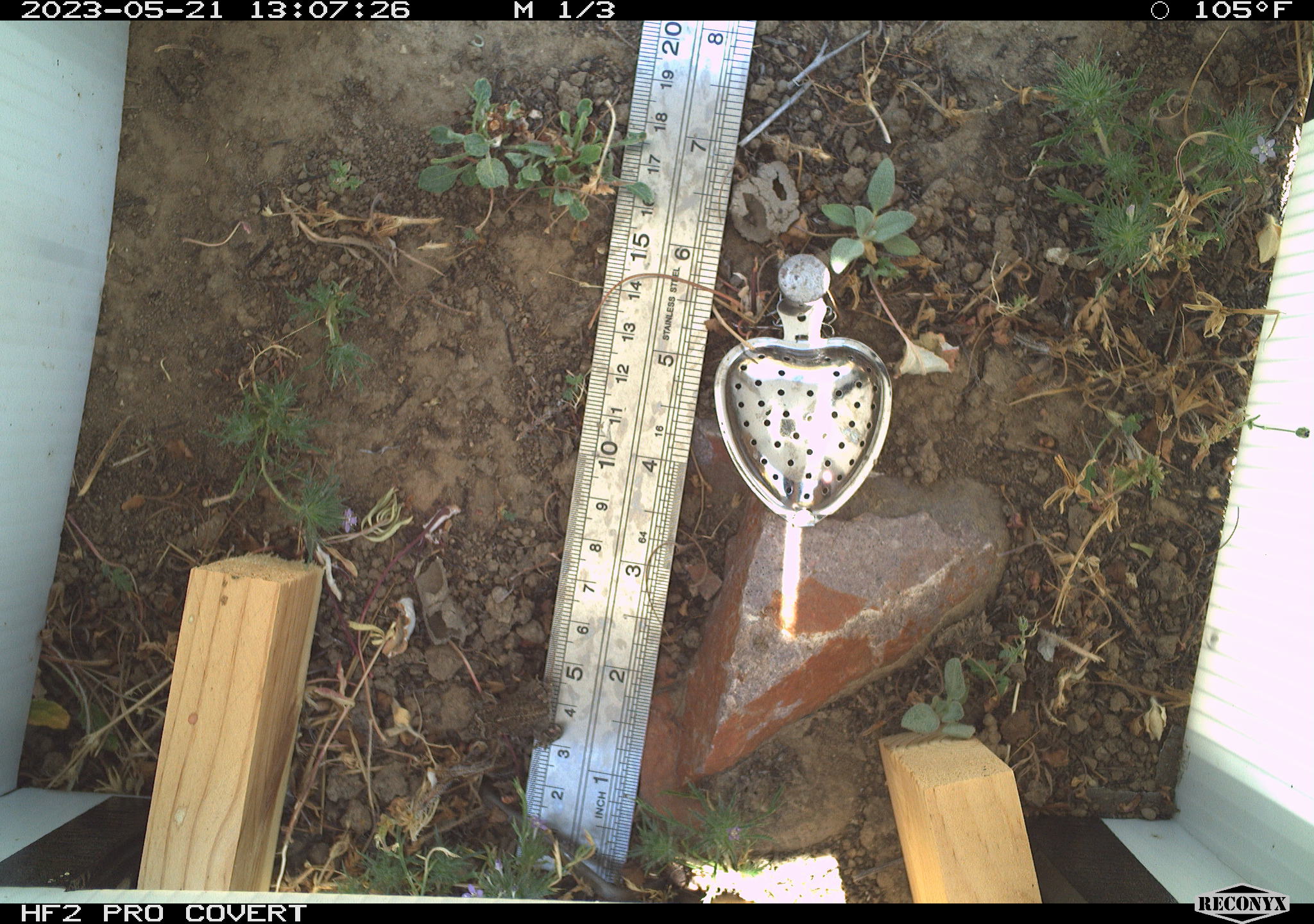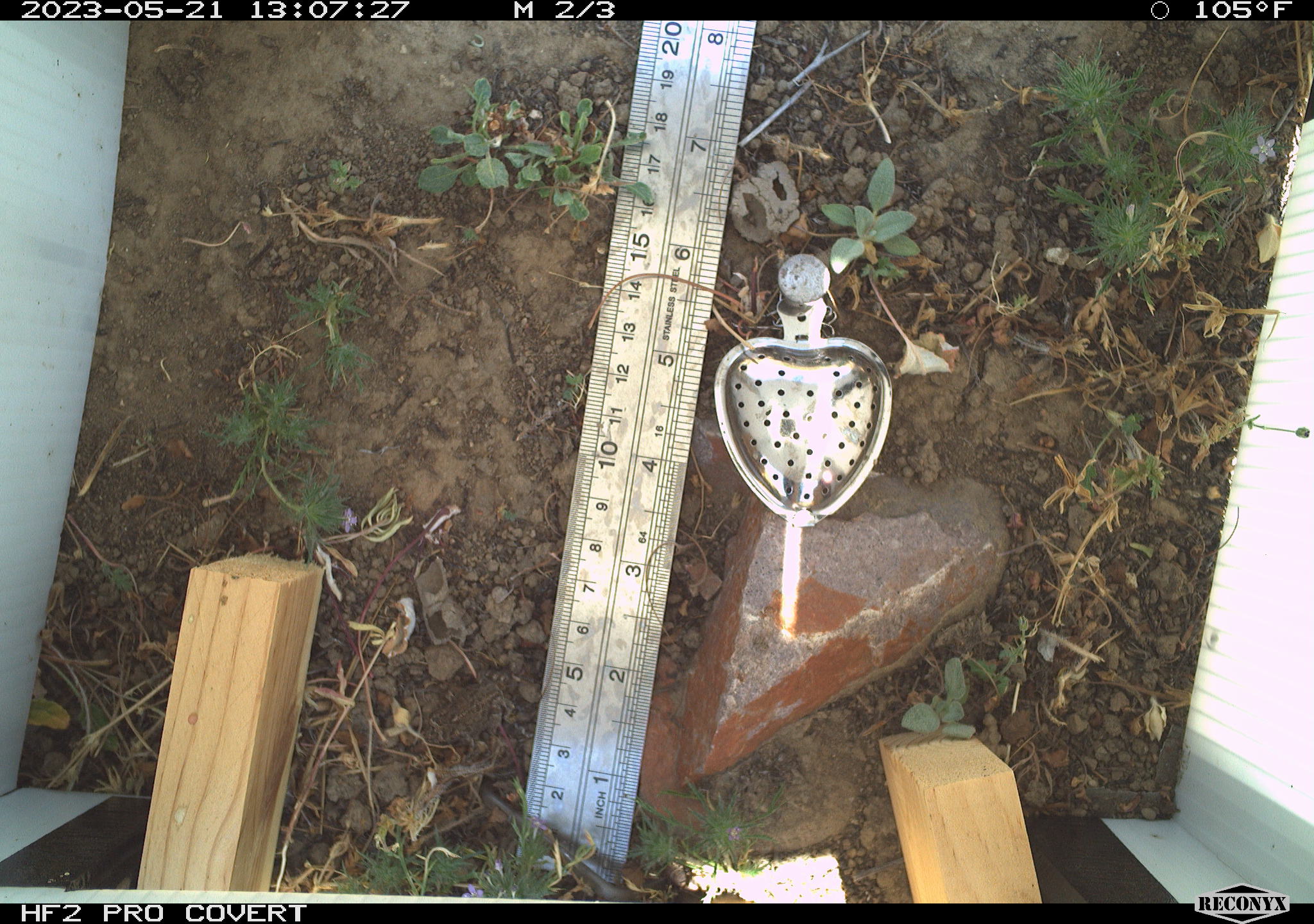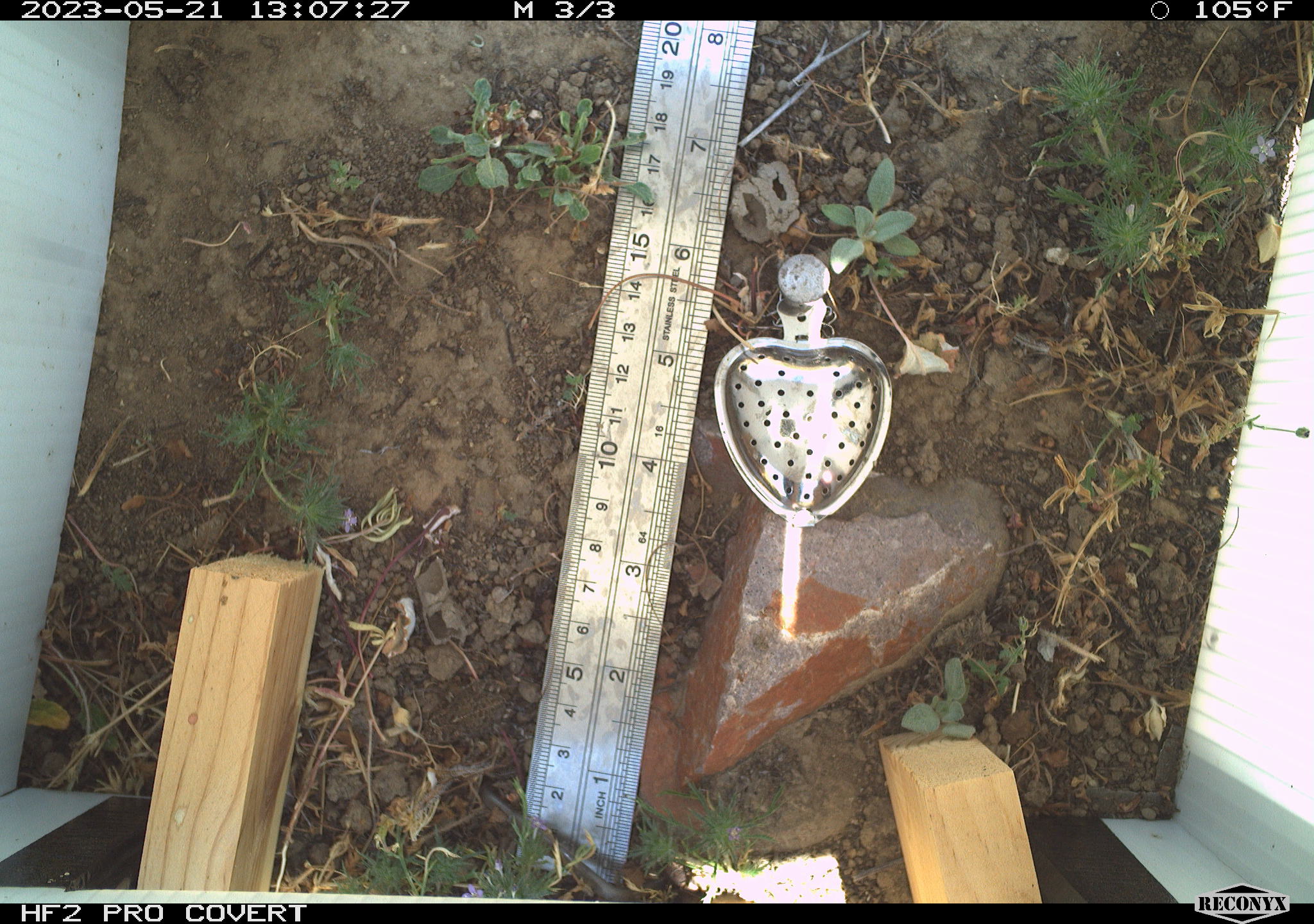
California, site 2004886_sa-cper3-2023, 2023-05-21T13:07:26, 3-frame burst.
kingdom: Animalia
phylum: Chordata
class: Amphibia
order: Anura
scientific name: Anura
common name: frogs